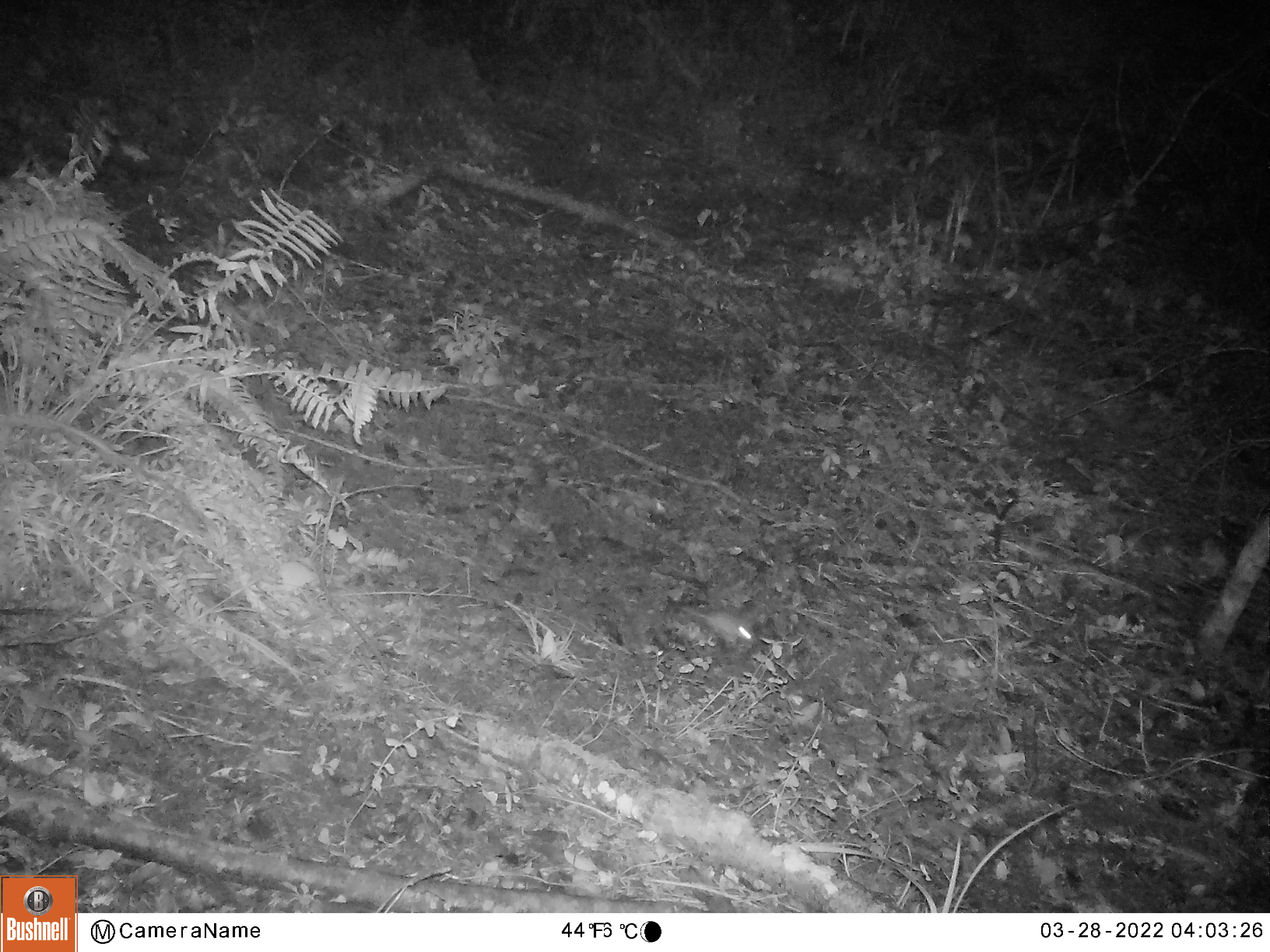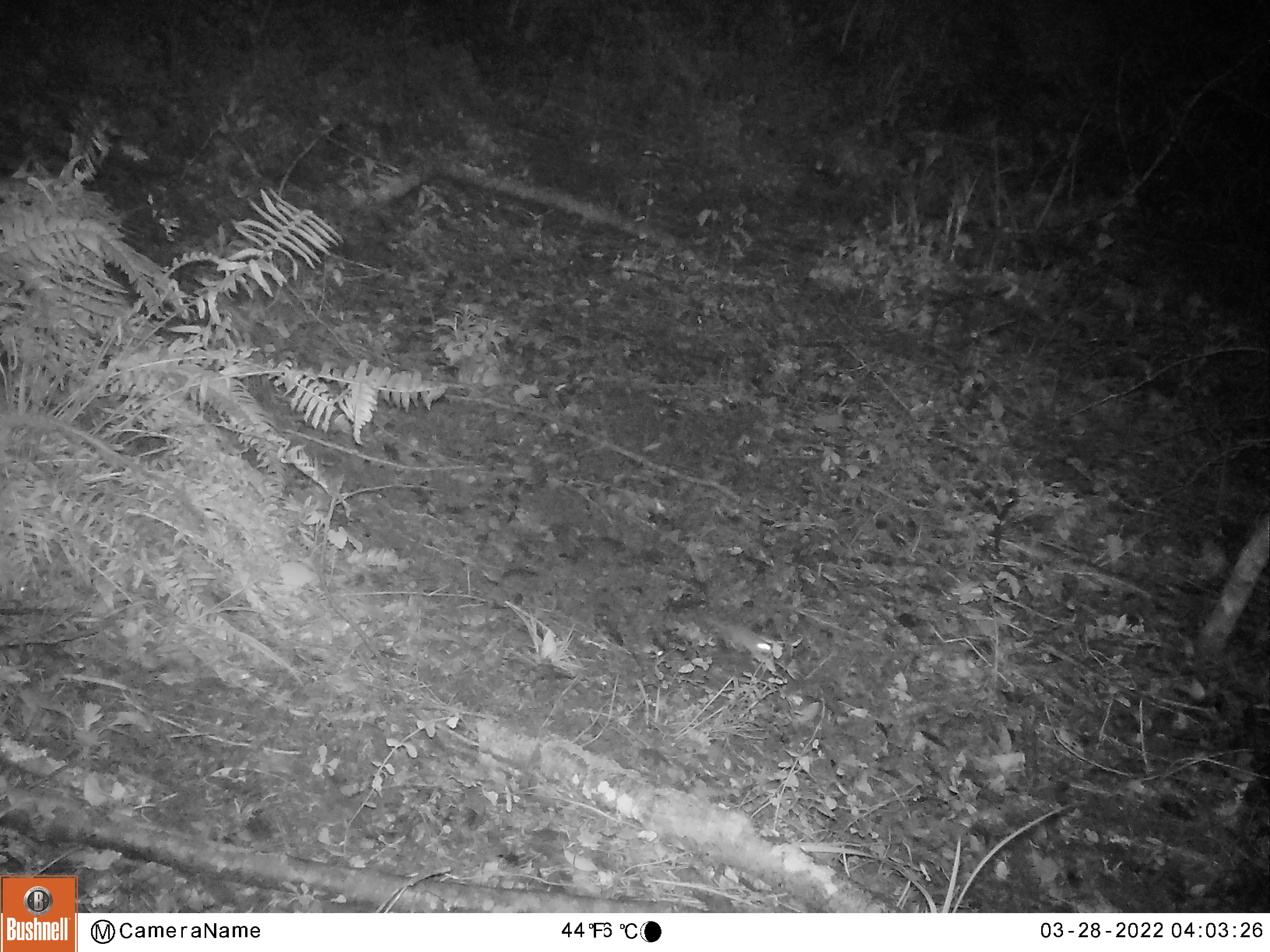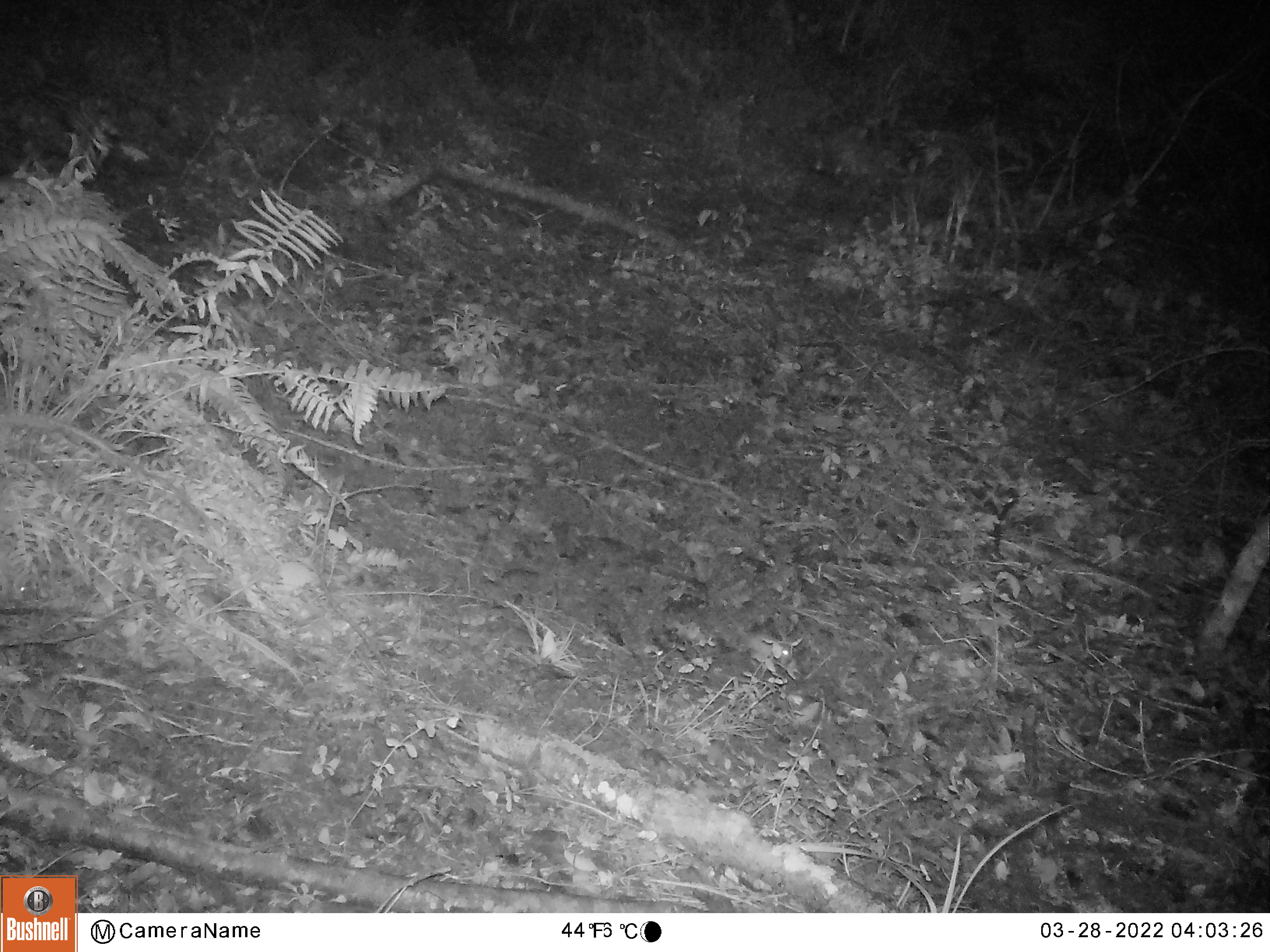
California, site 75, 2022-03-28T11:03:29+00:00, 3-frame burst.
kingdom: Animalia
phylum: Chordata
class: Mammalia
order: Rodentia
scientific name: Rodentia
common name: mouse or rat